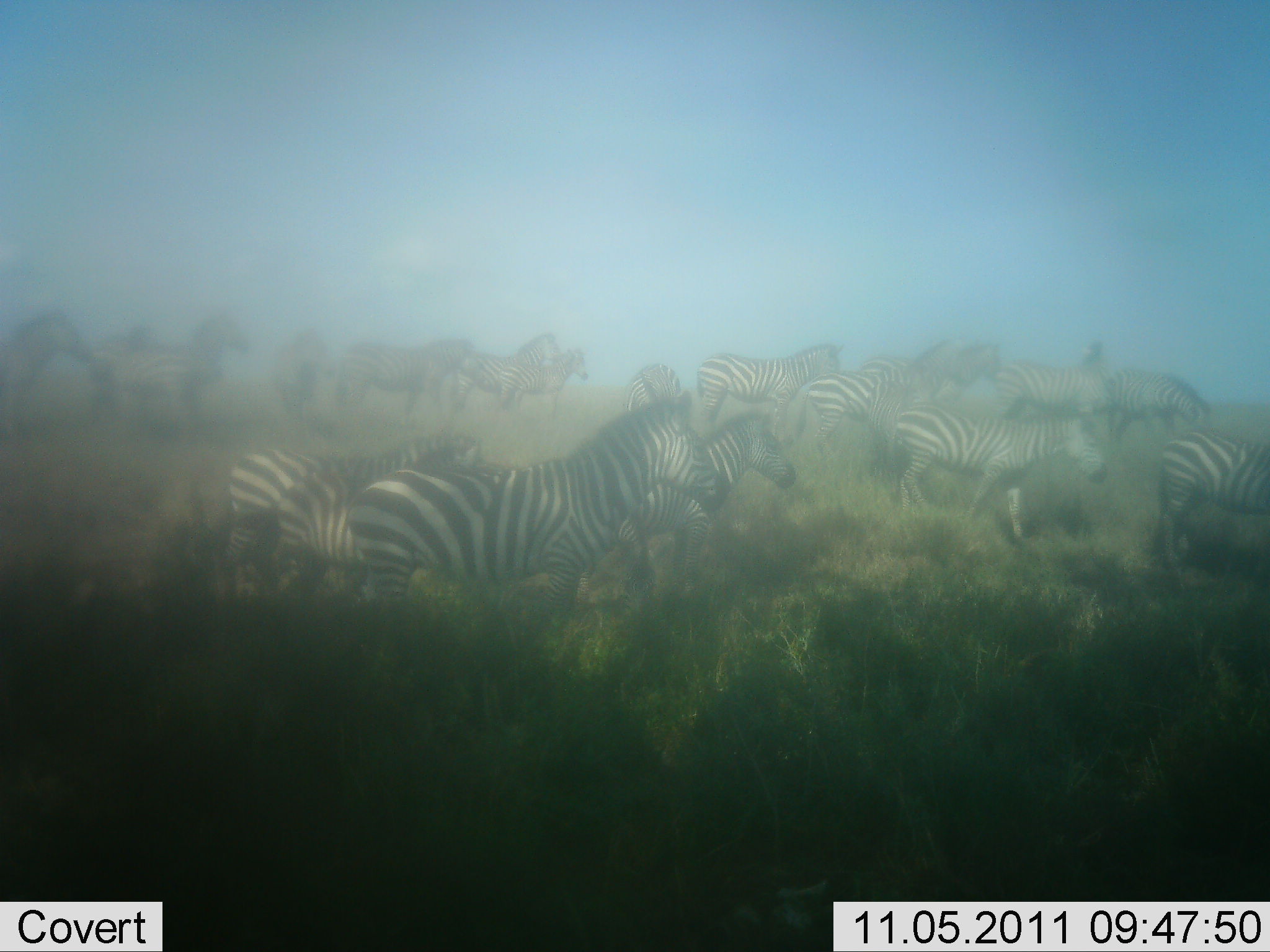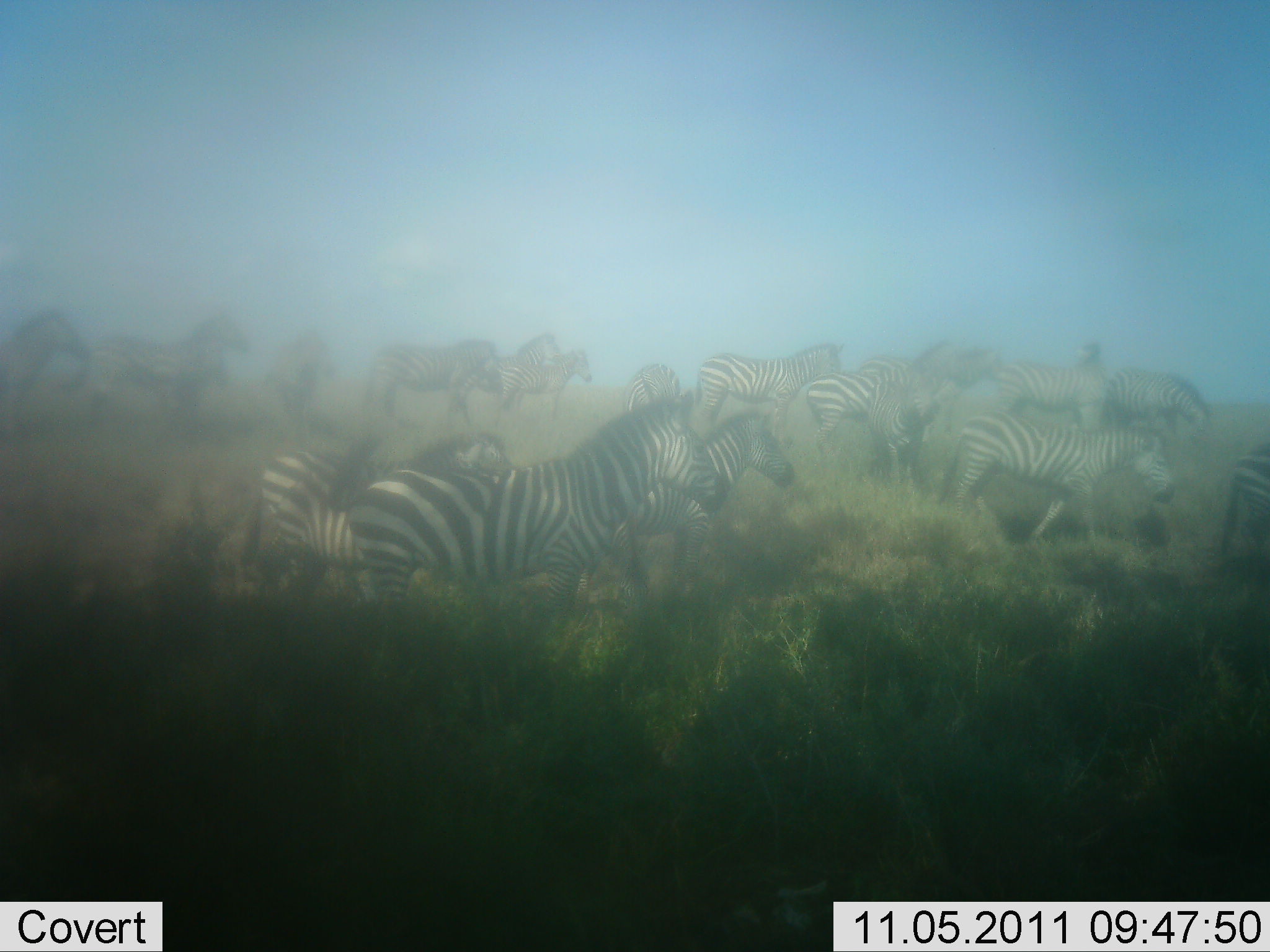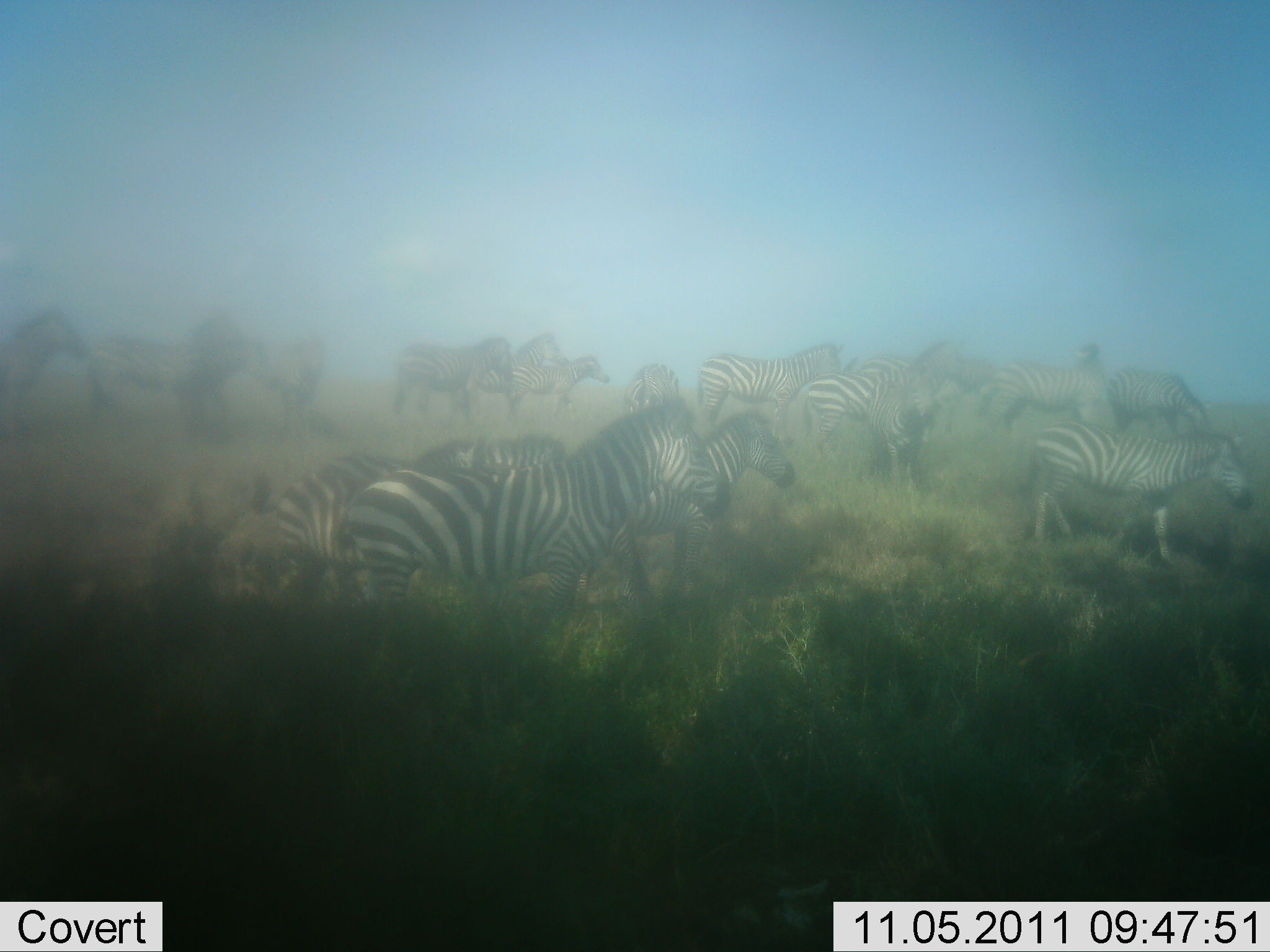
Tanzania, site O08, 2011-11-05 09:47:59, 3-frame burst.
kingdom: Animalia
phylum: Chordata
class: Mammalia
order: Perissodactyla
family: Equidae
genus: Equus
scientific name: Equus quagga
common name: plains zebra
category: zebra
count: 11-50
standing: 77%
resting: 8%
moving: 77%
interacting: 0%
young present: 0%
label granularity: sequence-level